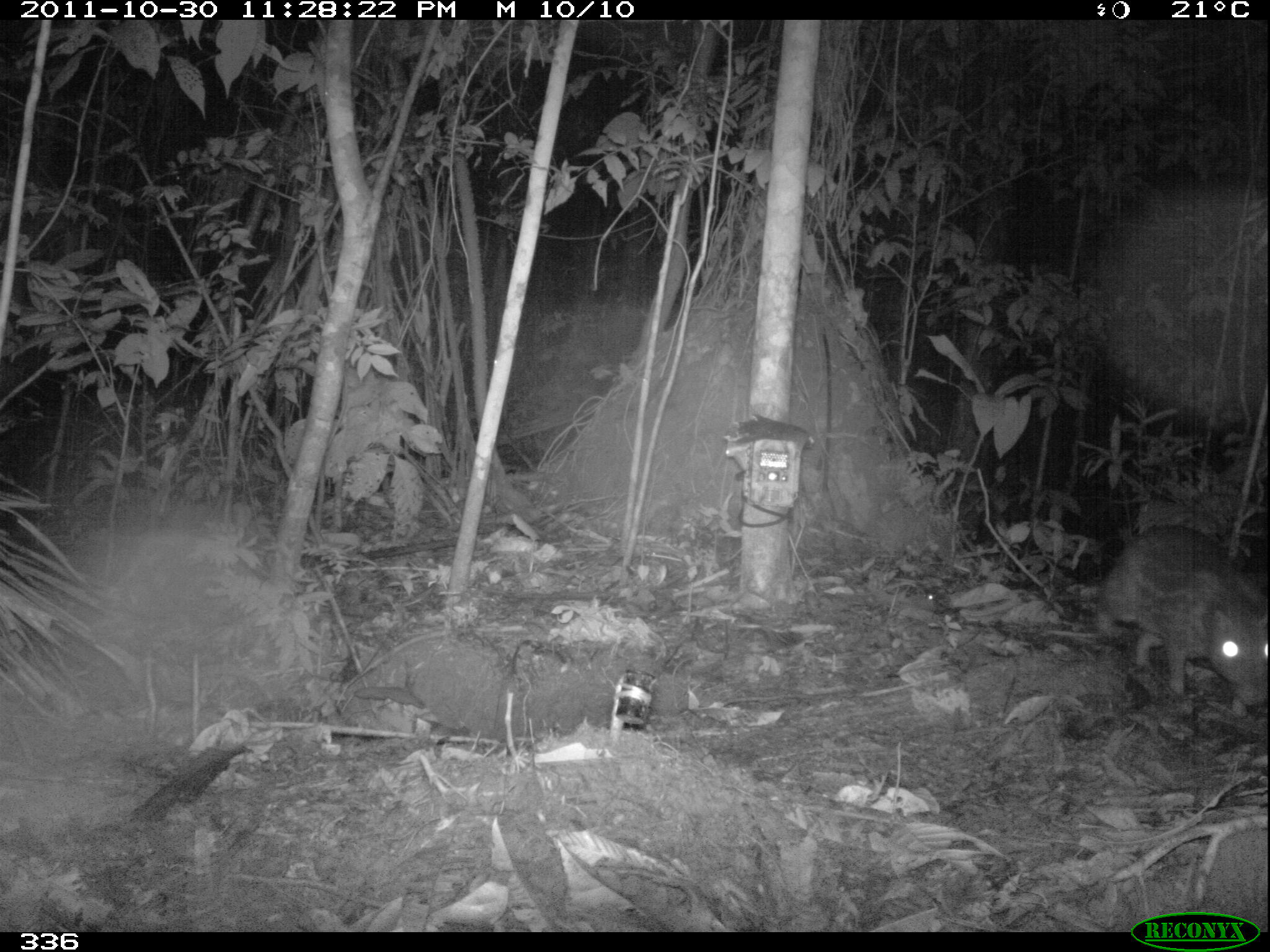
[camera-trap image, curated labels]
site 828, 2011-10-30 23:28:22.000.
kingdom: Animalia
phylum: Chordata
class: Mammalia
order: Rodentia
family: Cuniculidae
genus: Cuniculus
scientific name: Cuniculus paca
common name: spotted paca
Cuniculus paca (spotted paca).